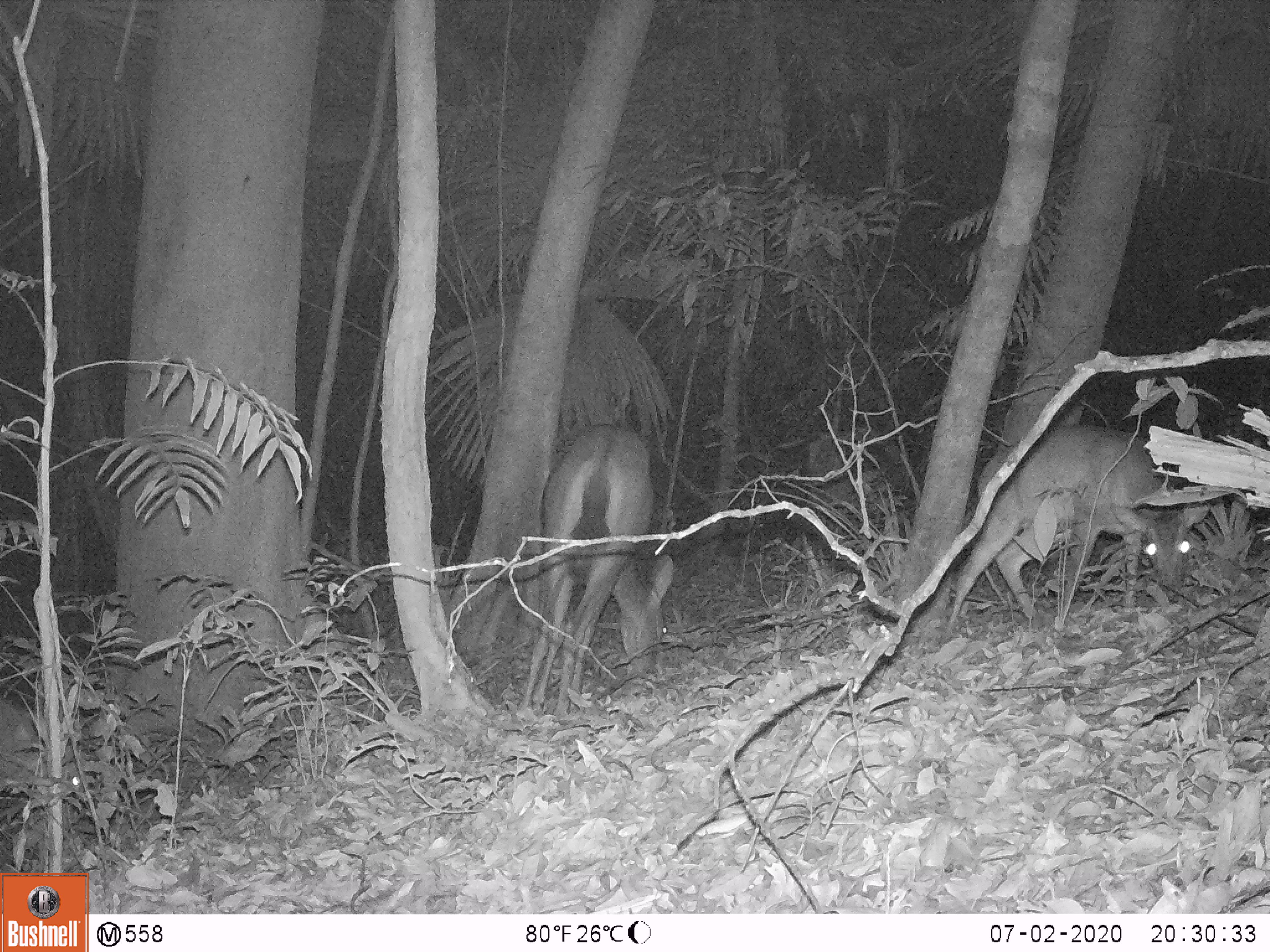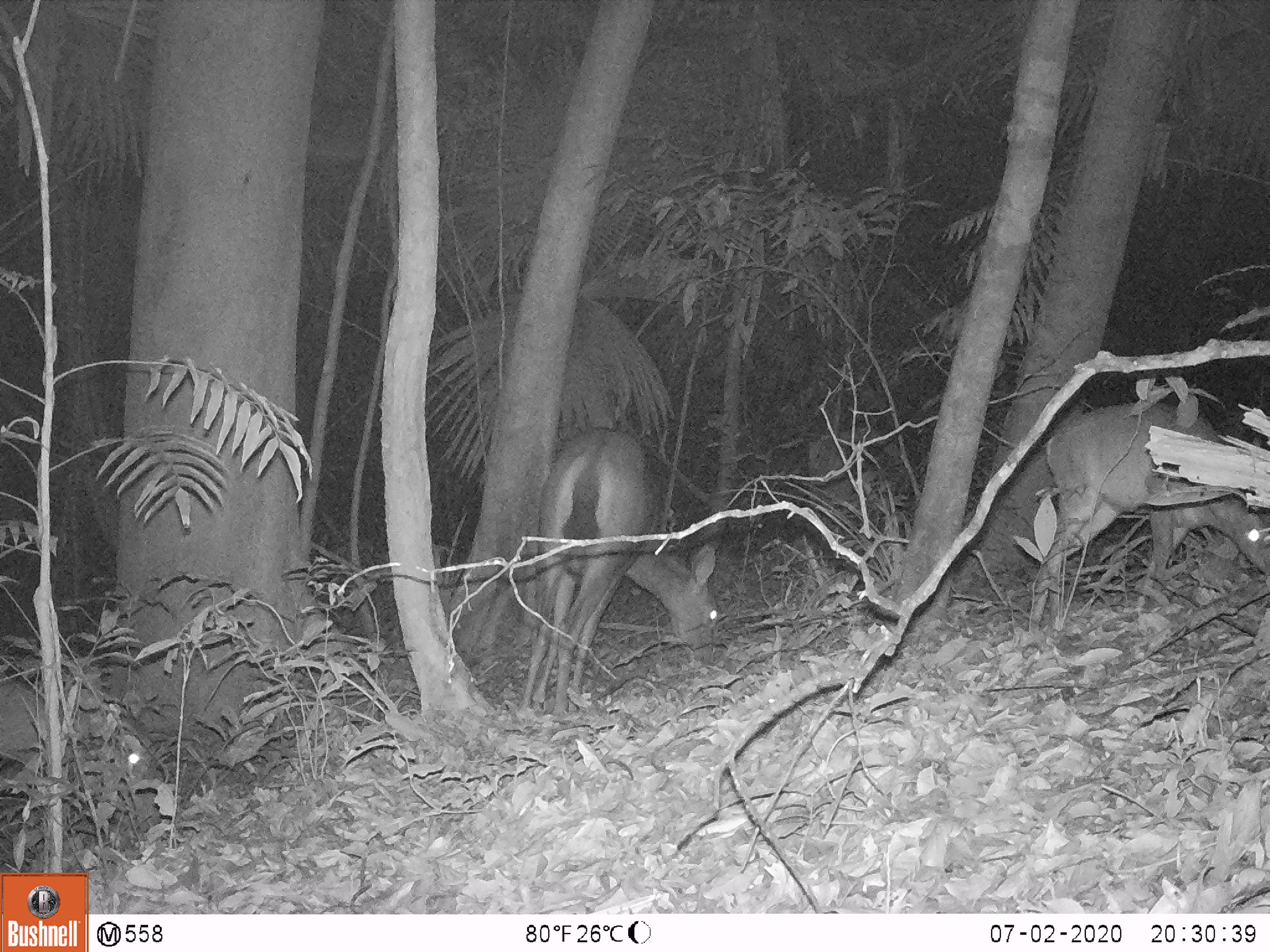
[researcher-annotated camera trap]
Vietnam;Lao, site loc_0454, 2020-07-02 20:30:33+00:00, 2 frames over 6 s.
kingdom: Animalia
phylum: Chordata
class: Mammalia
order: Artiodactyla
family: Cervidae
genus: Rusa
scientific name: Rusa unicolor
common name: sambar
Sambar (Rusa unicolor). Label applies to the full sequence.